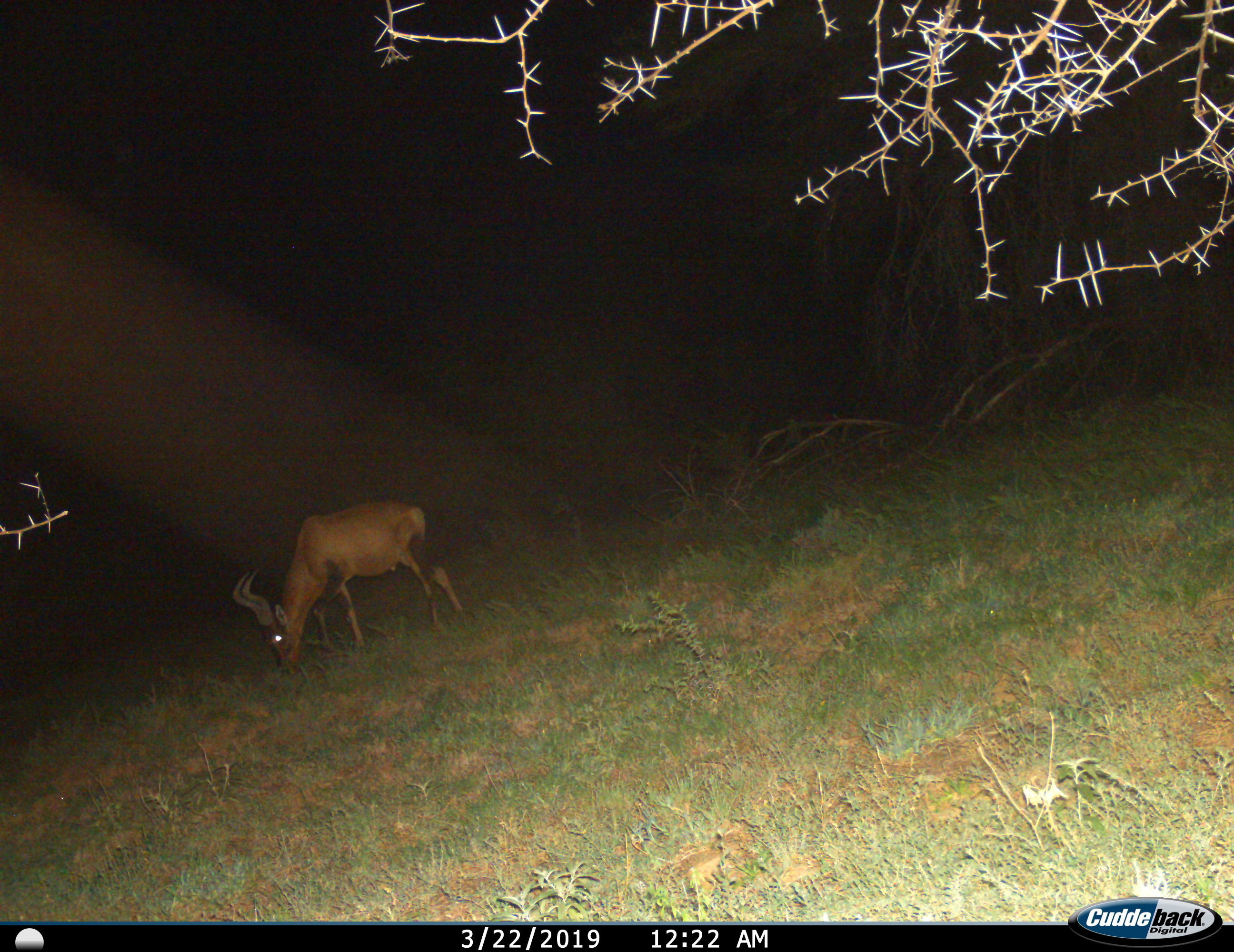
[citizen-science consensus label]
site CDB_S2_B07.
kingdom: Animalia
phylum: Chordata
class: Mammalia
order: Artiodactyla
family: Bovidae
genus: Alcelaphus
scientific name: Alcelaphus buselaphus caama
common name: red hartebeest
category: hartebeestred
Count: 1.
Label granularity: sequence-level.